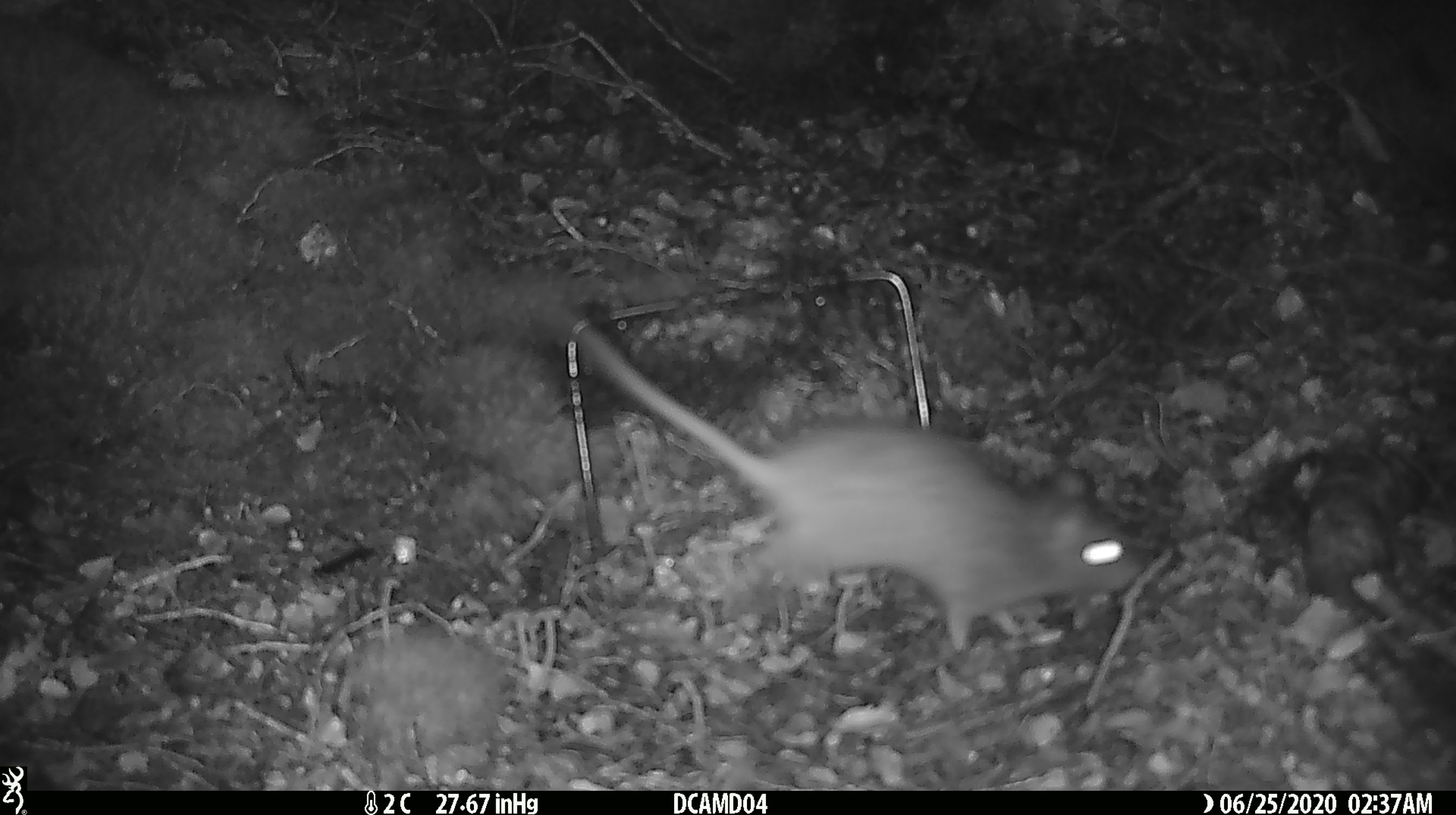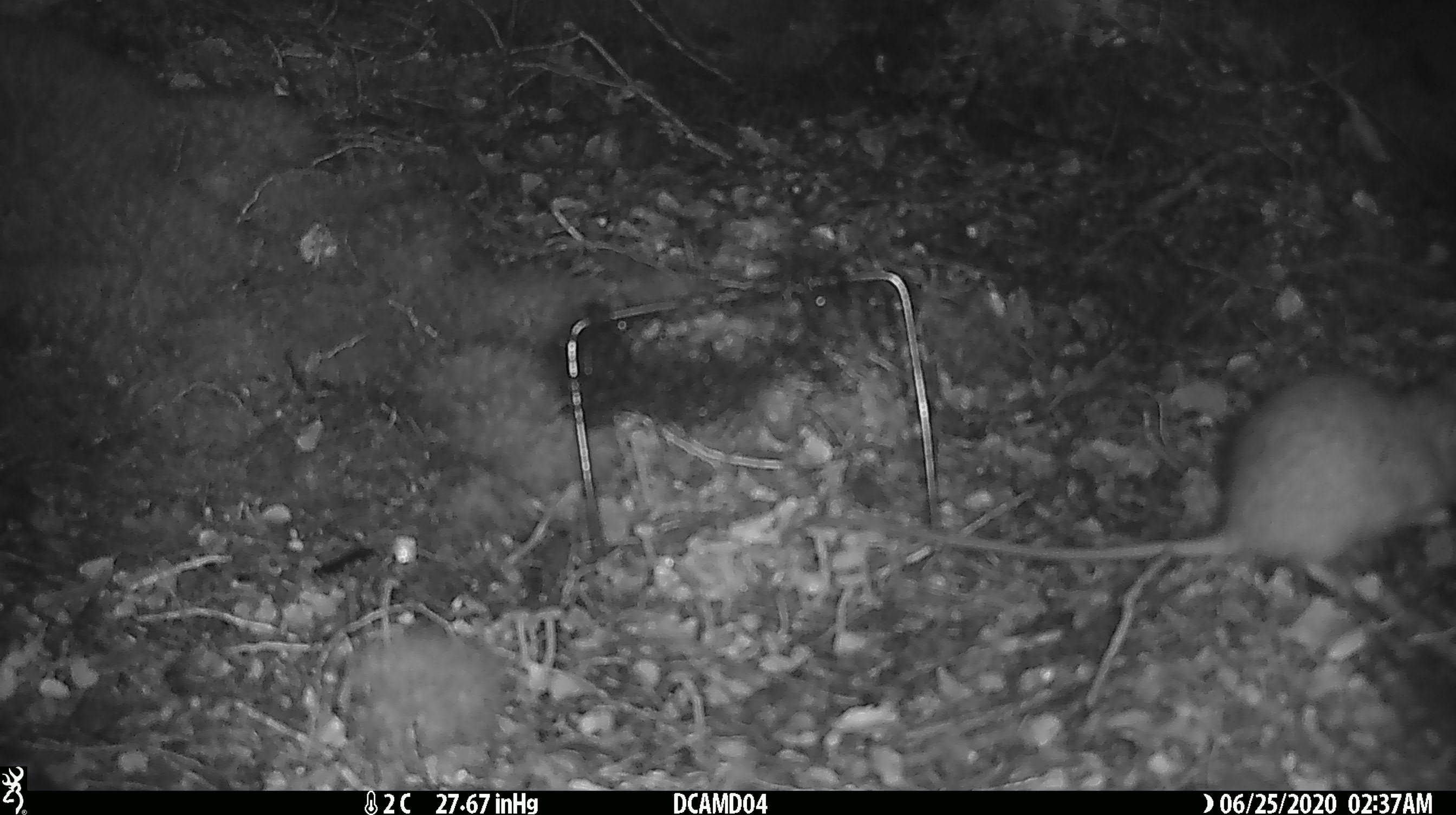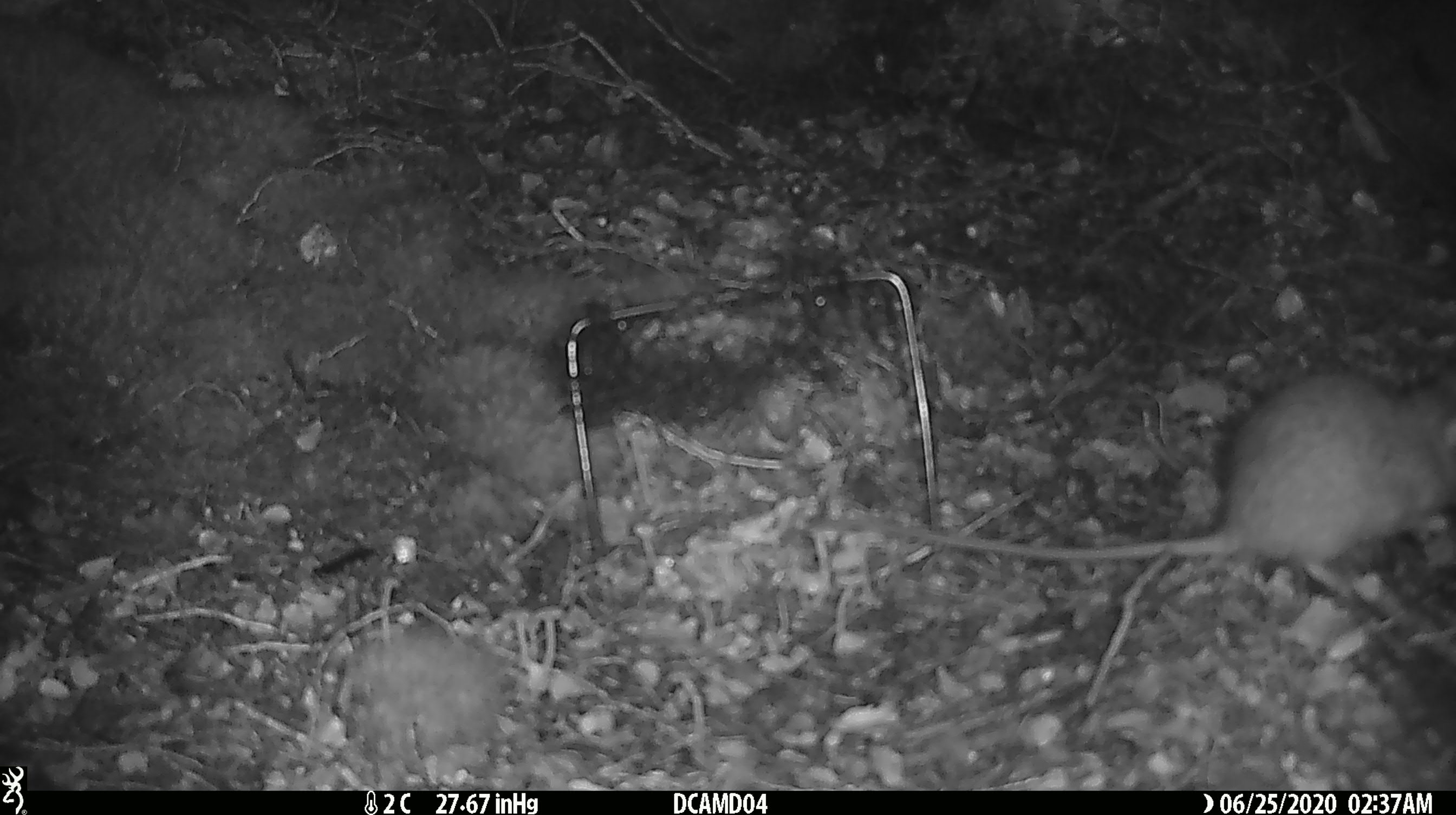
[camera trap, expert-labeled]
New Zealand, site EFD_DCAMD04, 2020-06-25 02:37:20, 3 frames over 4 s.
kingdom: Animalia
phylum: Chordata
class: Mammalia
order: Rodentia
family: Muridae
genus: Rattus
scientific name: Rattus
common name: rat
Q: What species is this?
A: Rat (Rattus).